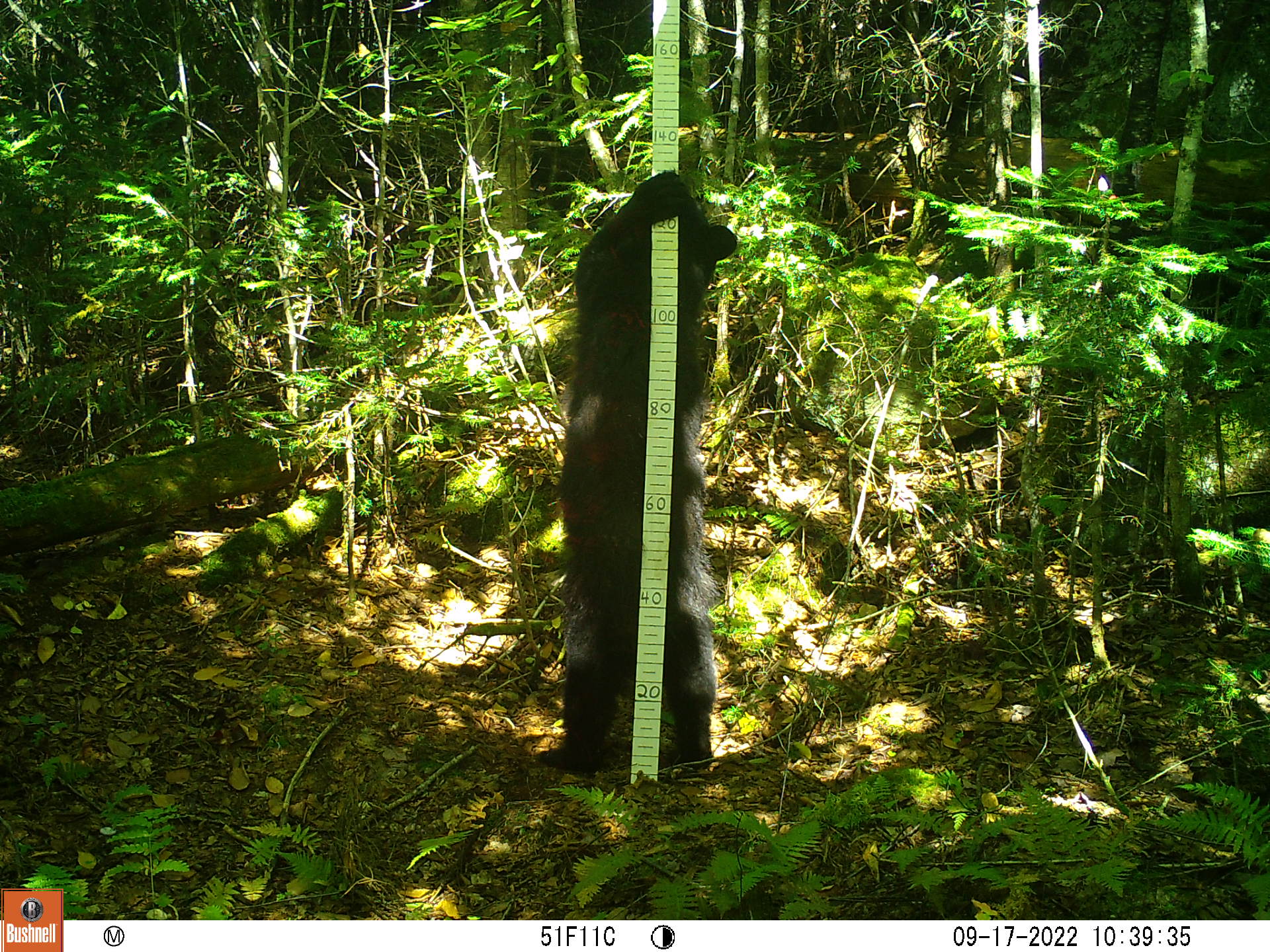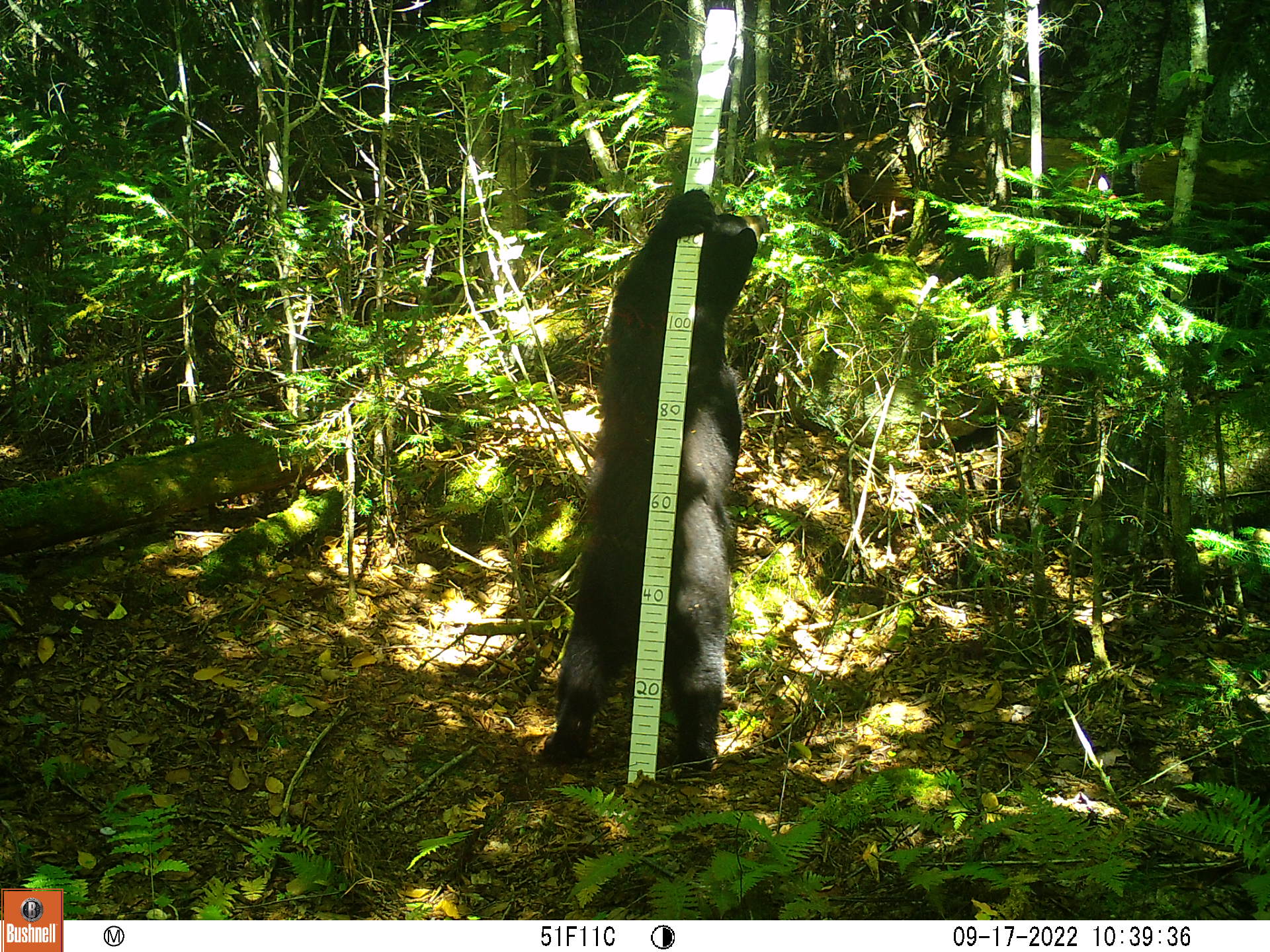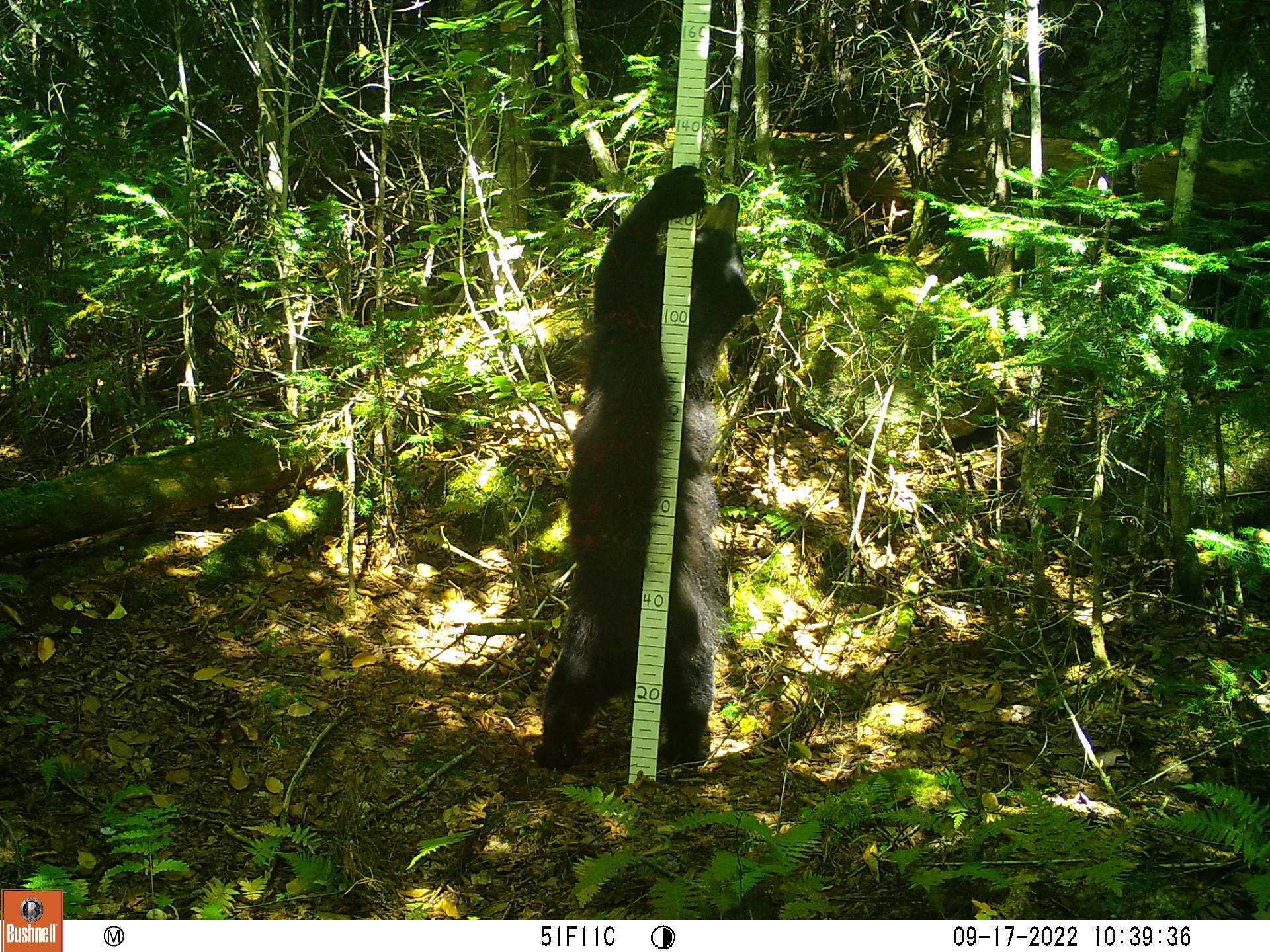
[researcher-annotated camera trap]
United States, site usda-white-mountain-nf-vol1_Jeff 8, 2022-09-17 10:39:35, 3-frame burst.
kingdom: Animalia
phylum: Chordata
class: Mammalia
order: Carnivora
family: Ursidae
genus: Ursus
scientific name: Ursus americanus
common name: black bear